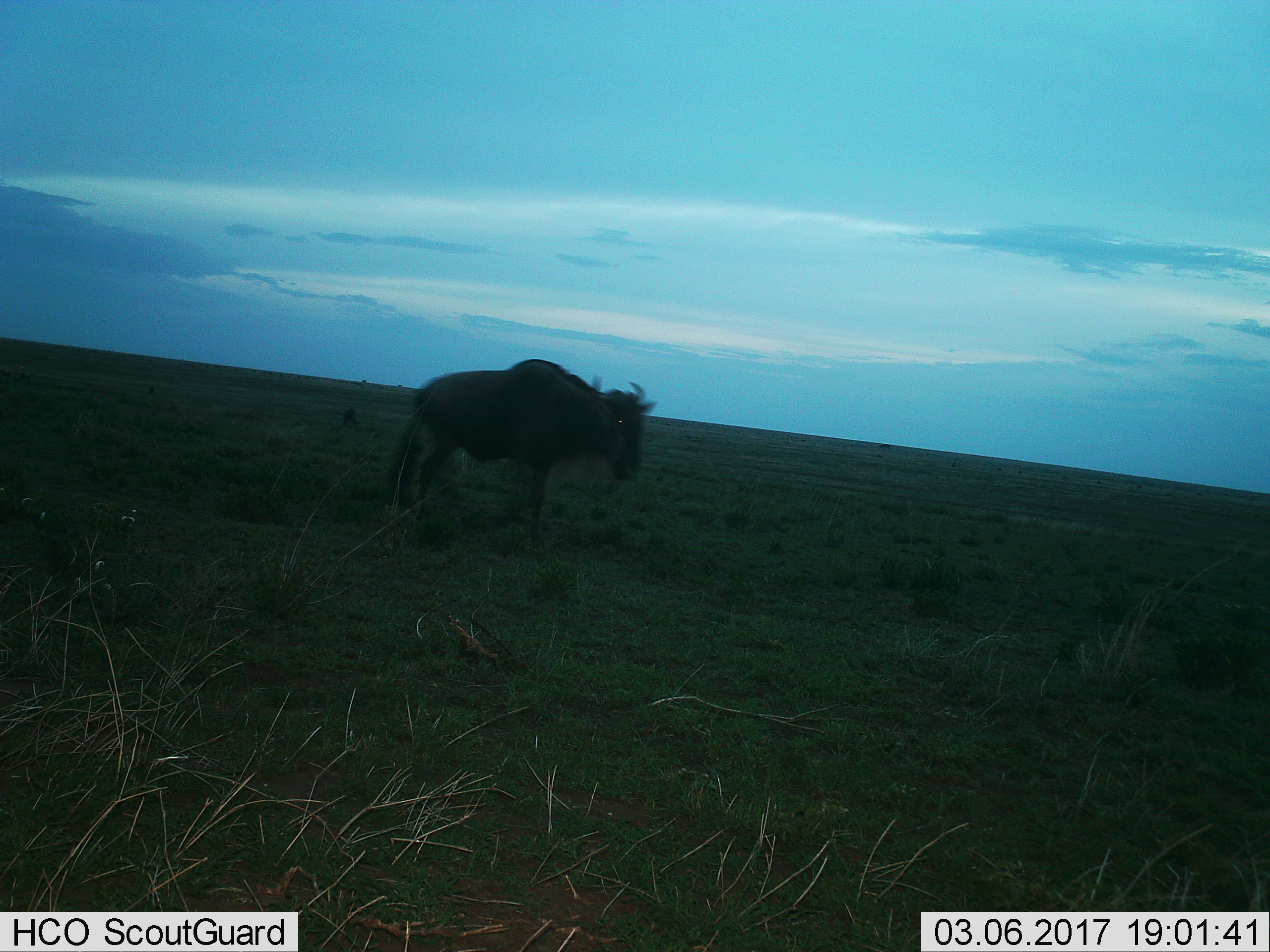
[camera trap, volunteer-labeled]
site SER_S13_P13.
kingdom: Animalia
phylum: Chordata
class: Mammalia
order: Artiodactyla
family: Bovidae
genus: Connochaetes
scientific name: Connochaetes taurinus taurinus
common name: blue wildebeest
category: wildebeestblue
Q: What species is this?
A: Wildebeestblue (blue wildebeest) (Connochaetes taurinus taurinus).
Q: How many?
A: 1.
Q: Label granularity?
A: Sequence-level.